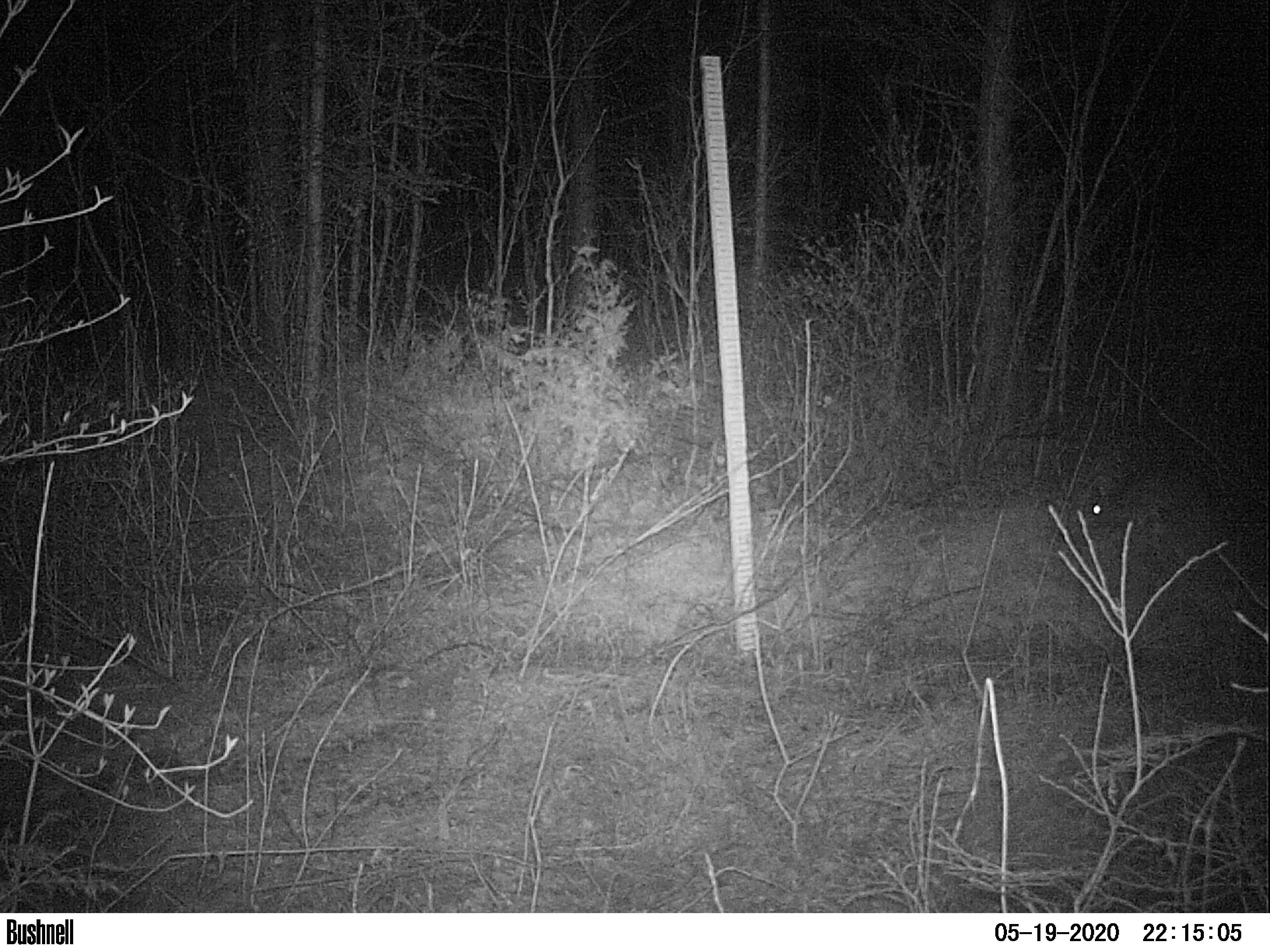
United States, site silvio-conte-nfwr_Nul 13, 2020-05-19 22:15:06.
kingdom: Animalia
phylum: Chordata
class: Mammalia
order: Lagomorpha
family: Leporidae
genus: Lepus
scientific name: Lepus americanus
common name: snowshoe hare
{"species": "snowshoe hare (Lepus americanus)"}